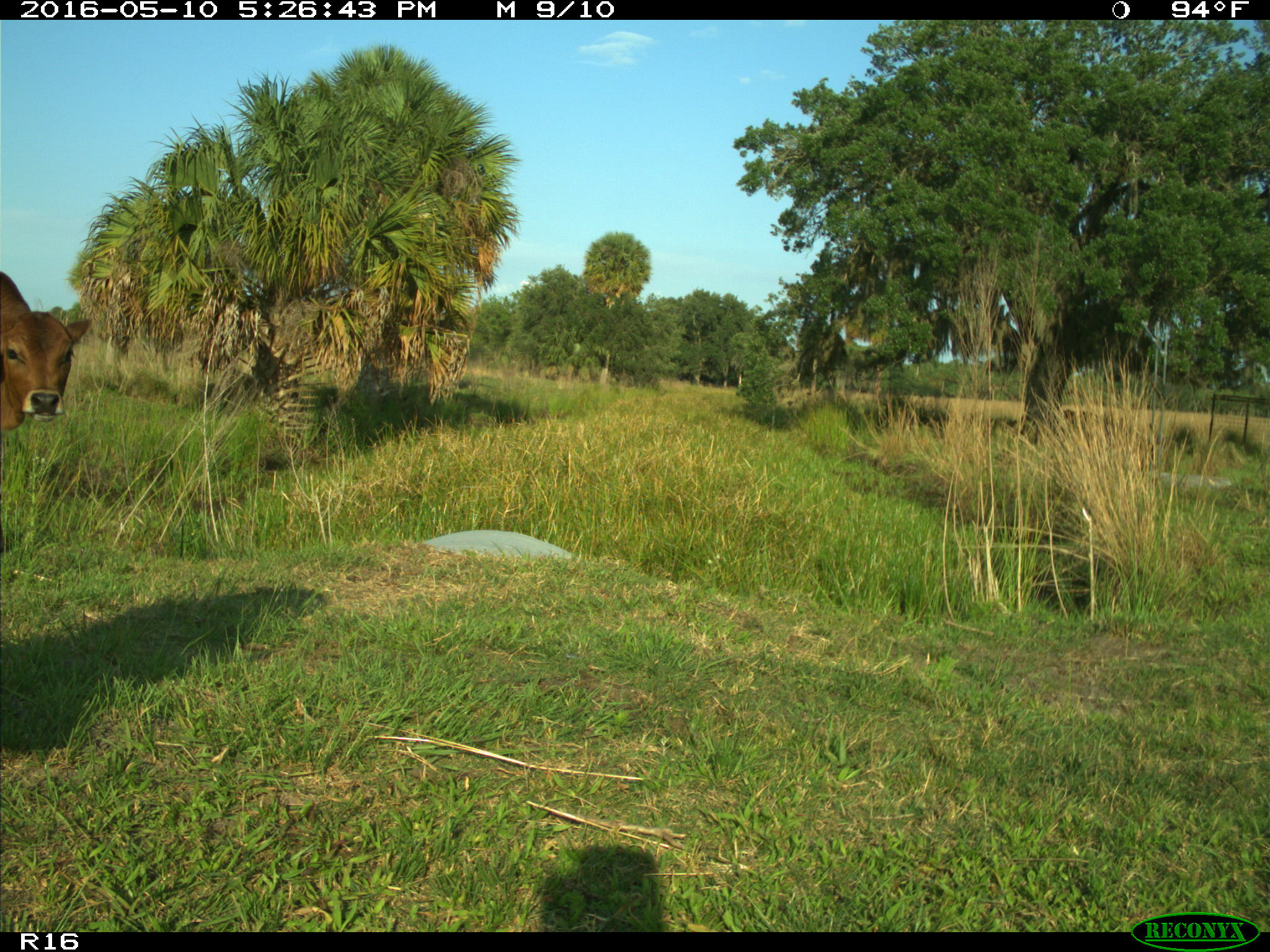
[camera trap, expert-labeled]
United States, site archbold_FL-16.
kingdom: Animalia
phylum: Chordata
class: Mammalia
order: Artiodactyla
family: Bovidae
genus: Bos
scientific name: Bos taurus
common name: domestic cow